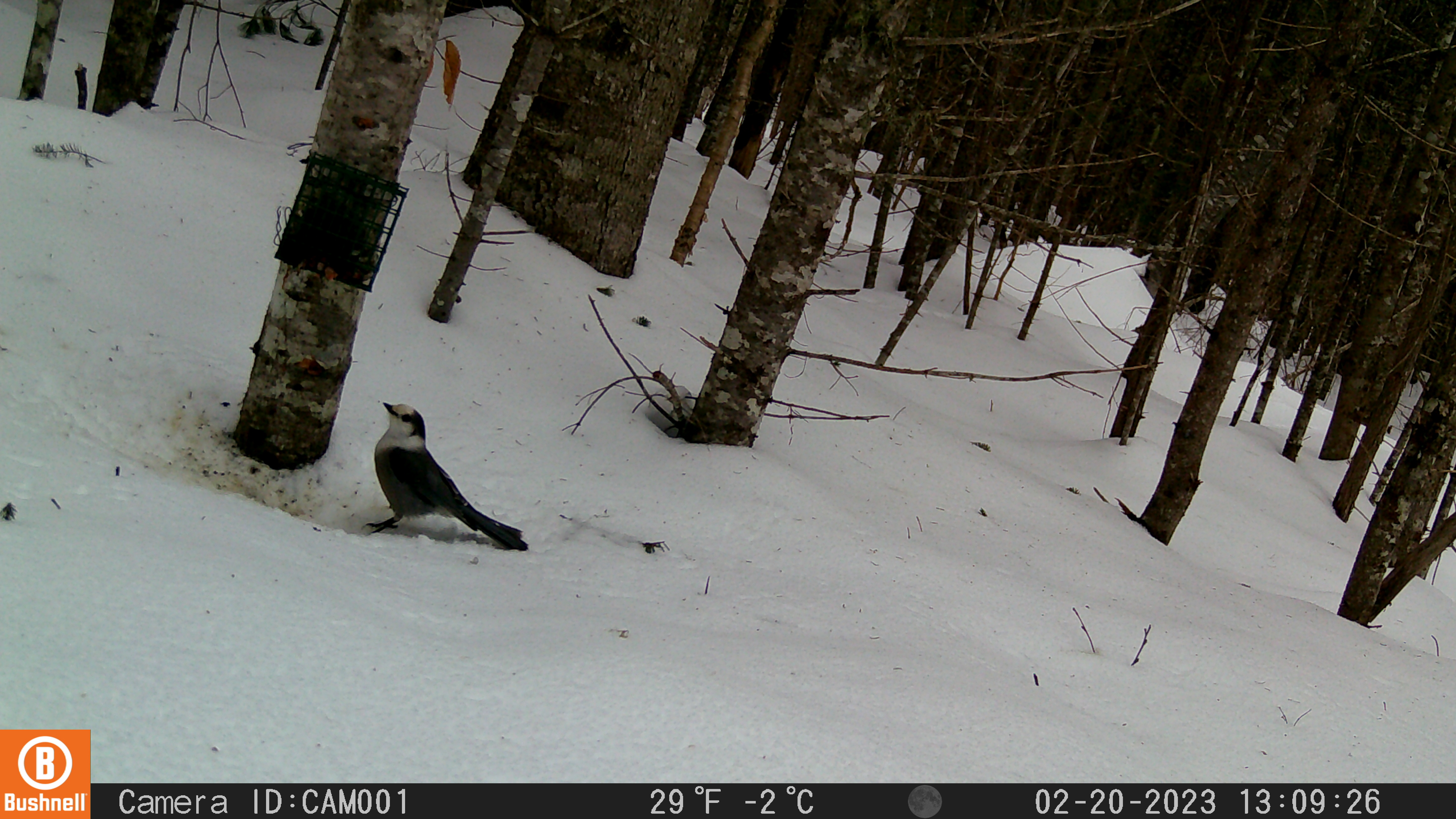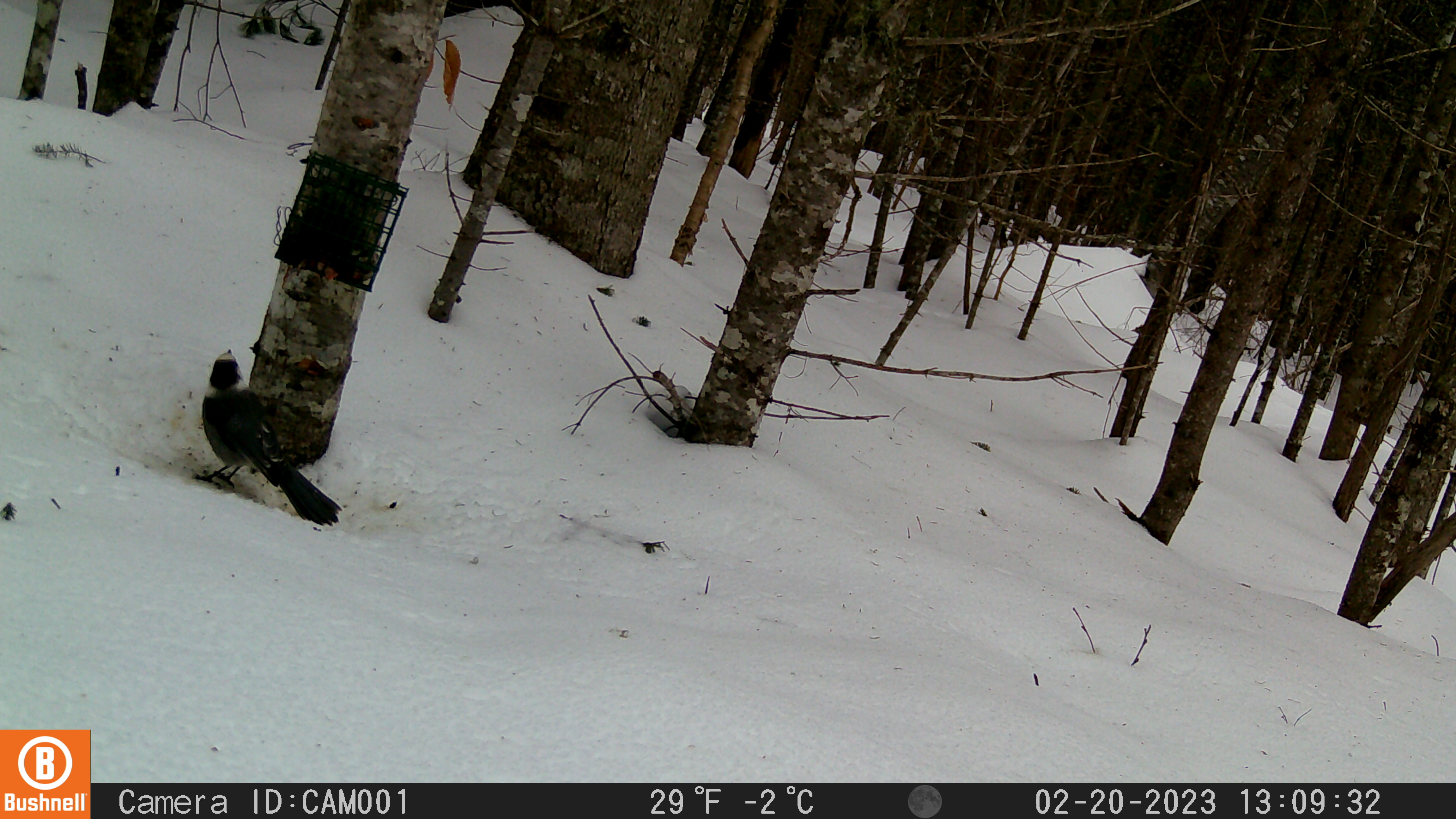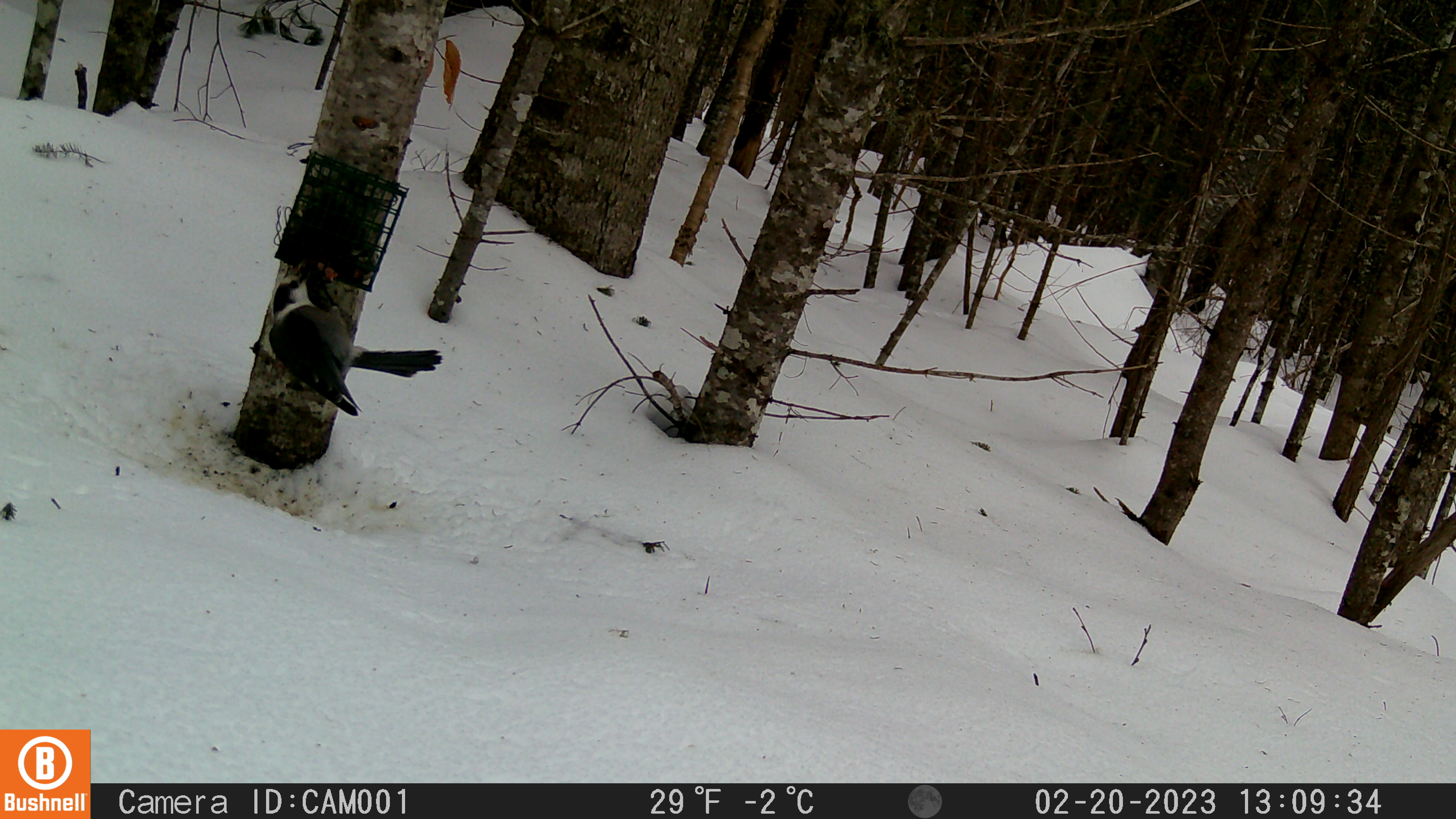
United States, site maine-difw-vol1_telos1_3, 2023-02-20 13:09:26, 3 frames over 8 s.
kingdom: Animalia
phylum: Chordata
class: Aves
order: Passeriformes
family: Corvidae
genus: Perisoreus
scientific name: Perisoreus canadensis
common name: canada jay